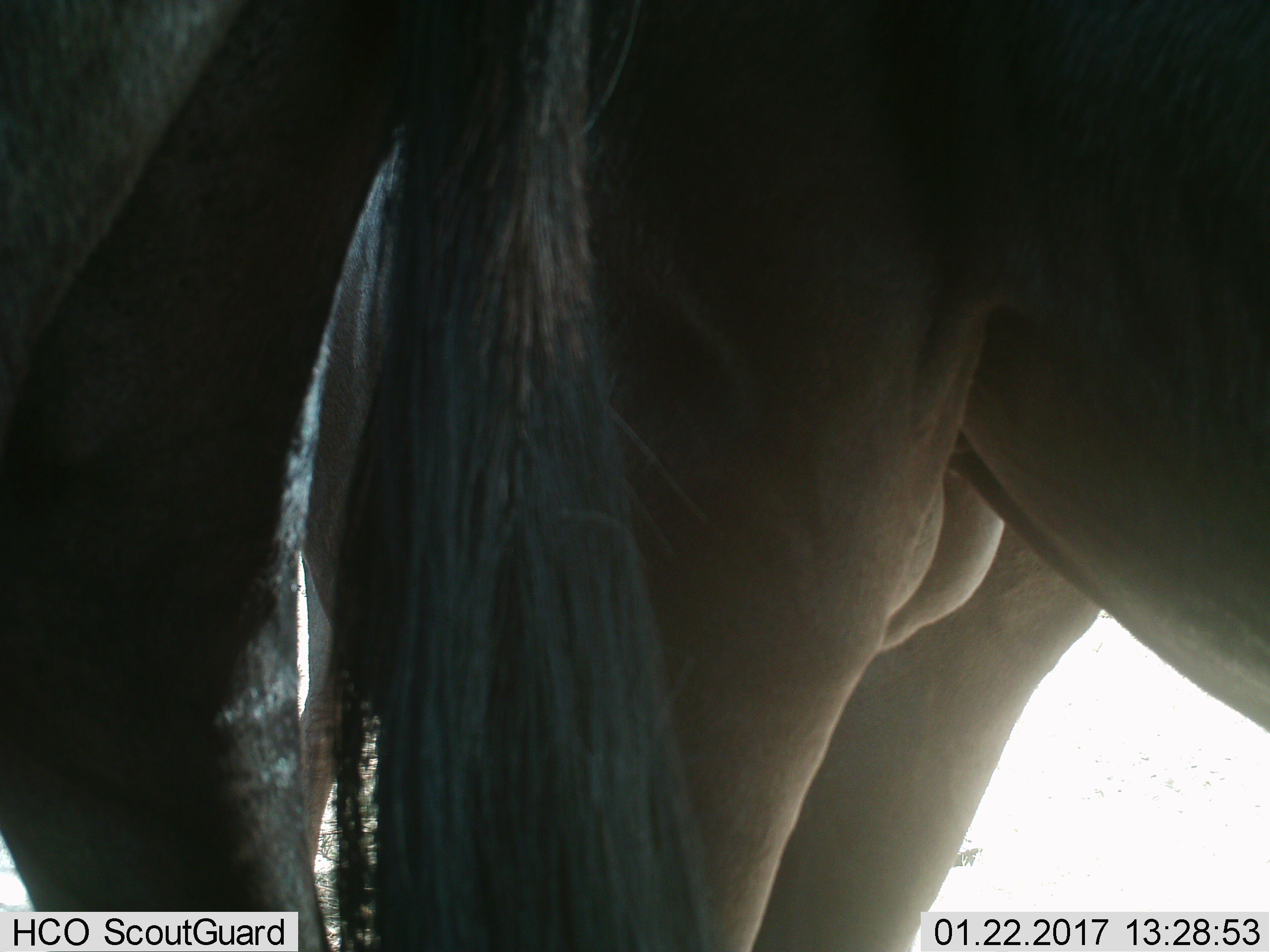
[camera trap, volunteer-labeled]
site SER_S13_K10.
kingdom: Animalia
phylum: Chordata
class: Mammalia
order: Artiodactyla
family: Bovidae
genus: Connochaetes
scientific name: Connochaetes taurinus taurinus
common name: blue wildebeest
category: wildebeestblue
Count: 1.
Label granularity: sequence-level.